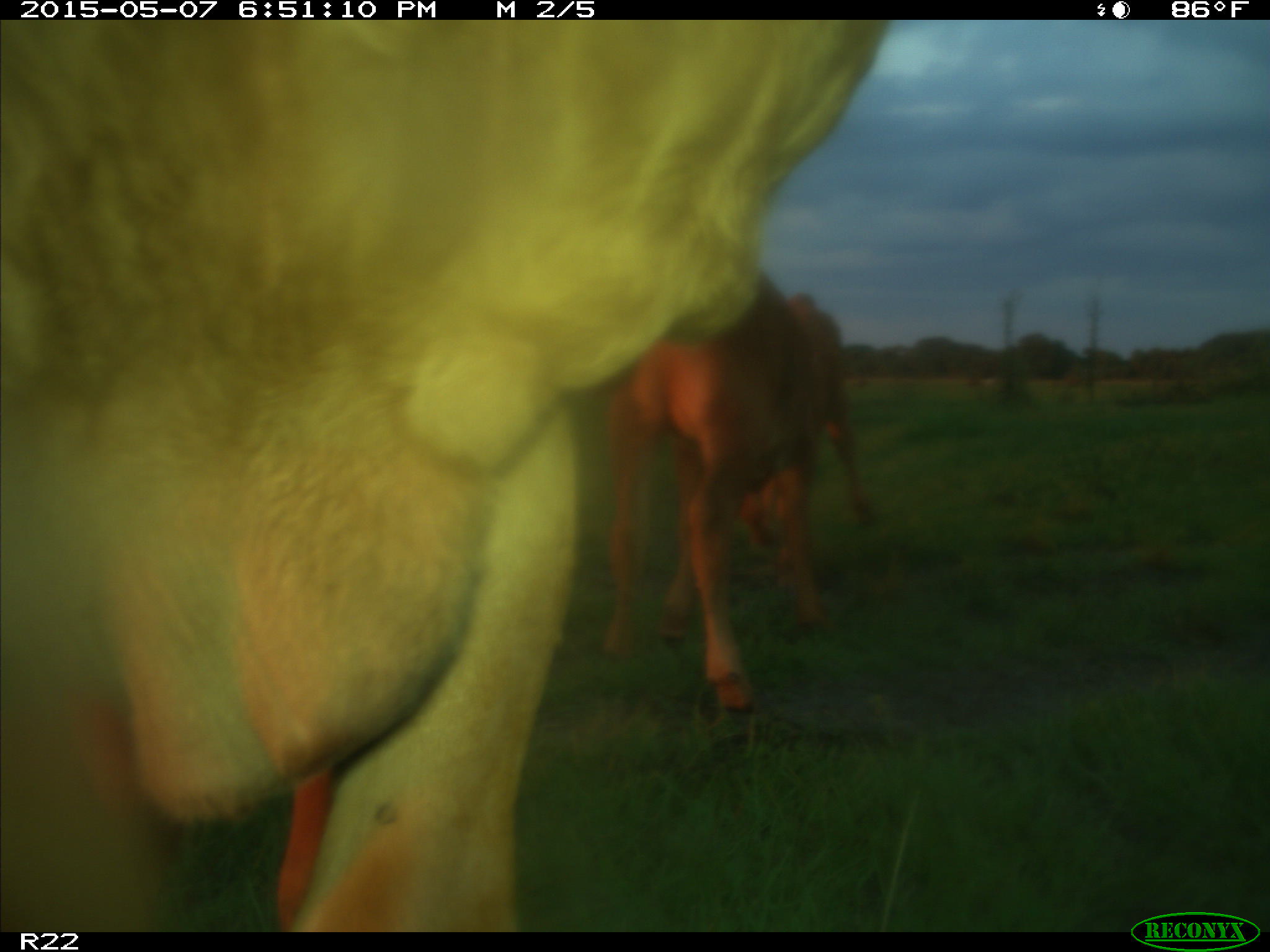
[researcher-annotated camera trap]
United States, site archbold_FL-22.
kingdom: Animalia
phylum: Chordata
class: Mammalia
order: Artiodactyla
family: Bovidae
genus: Bos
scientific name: Bos taurus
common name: domestic cow